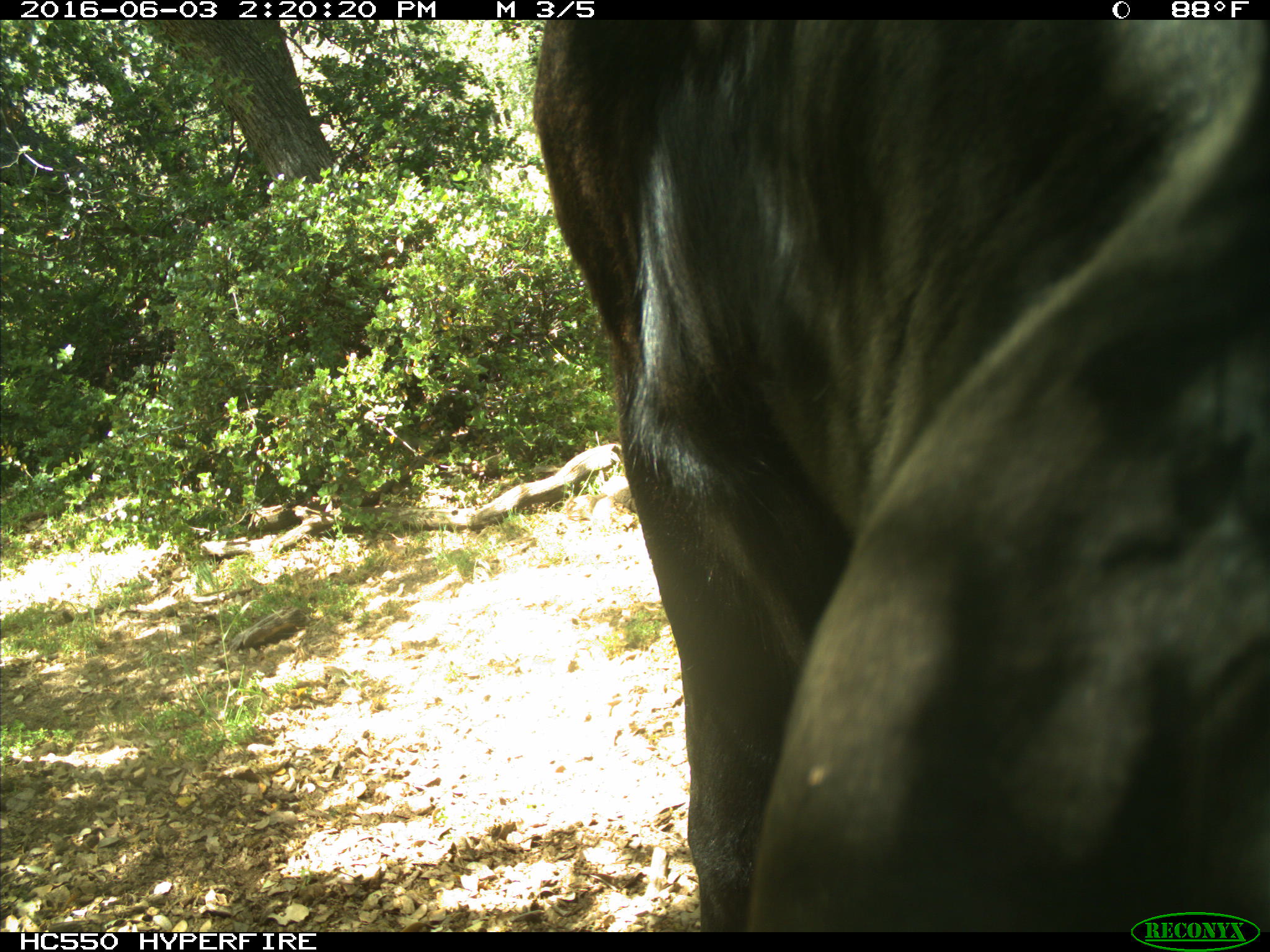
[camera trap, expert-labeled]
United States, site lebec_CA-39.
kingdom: Animalia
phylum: Chordata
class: Mammalia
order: Artiodactyla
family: Bovidae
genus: Bos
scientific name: Bos taurus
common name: domestic cow